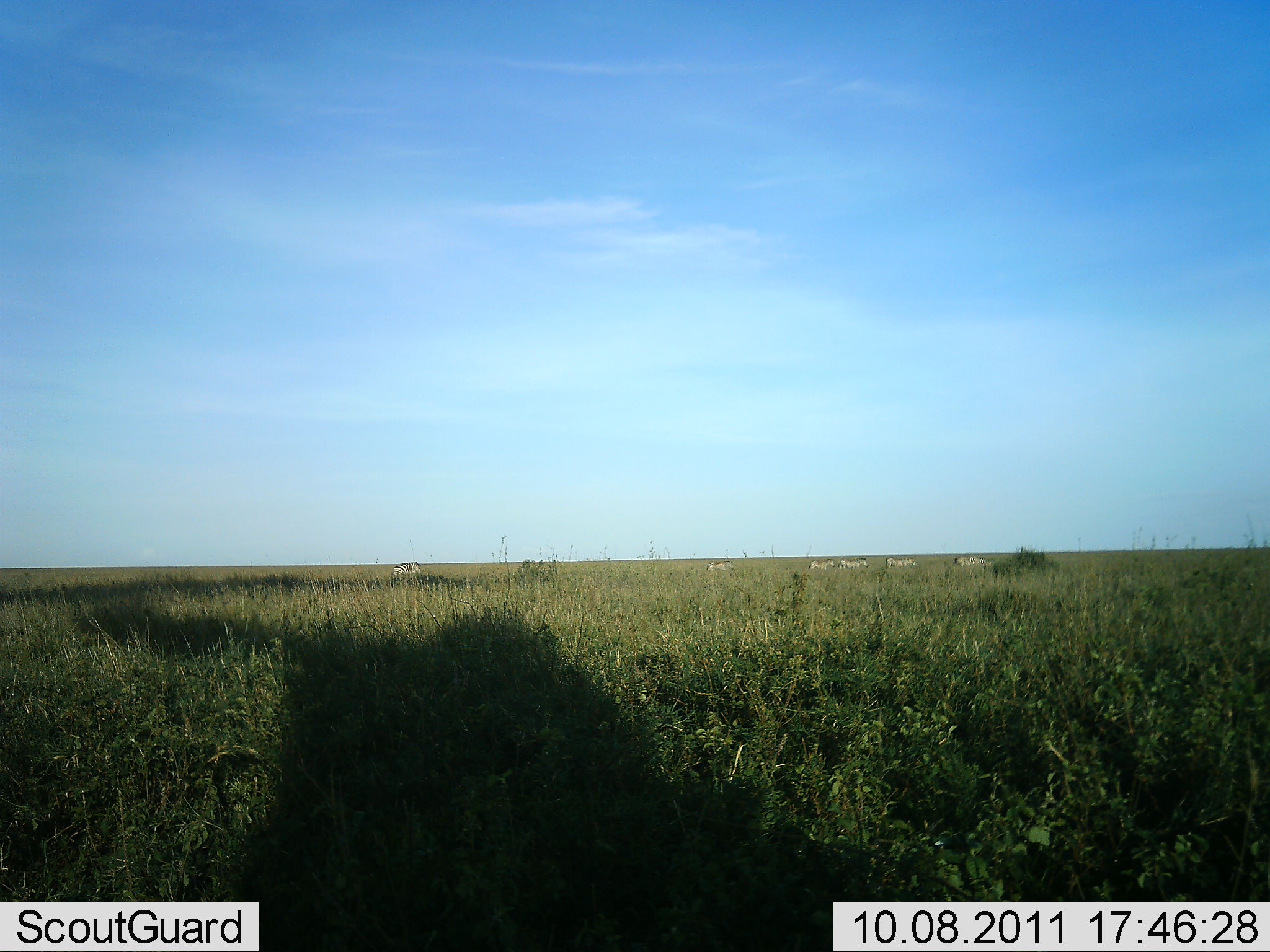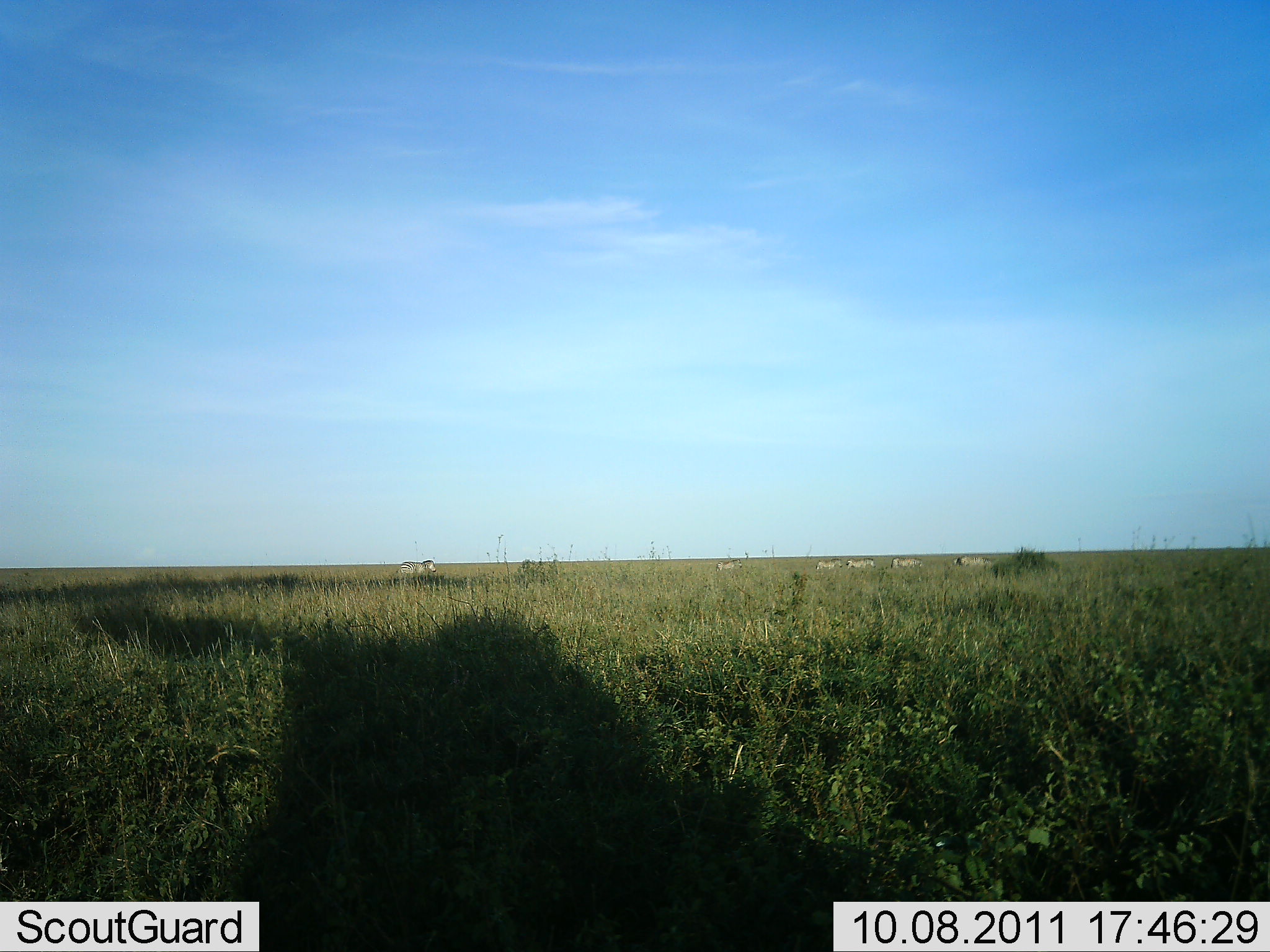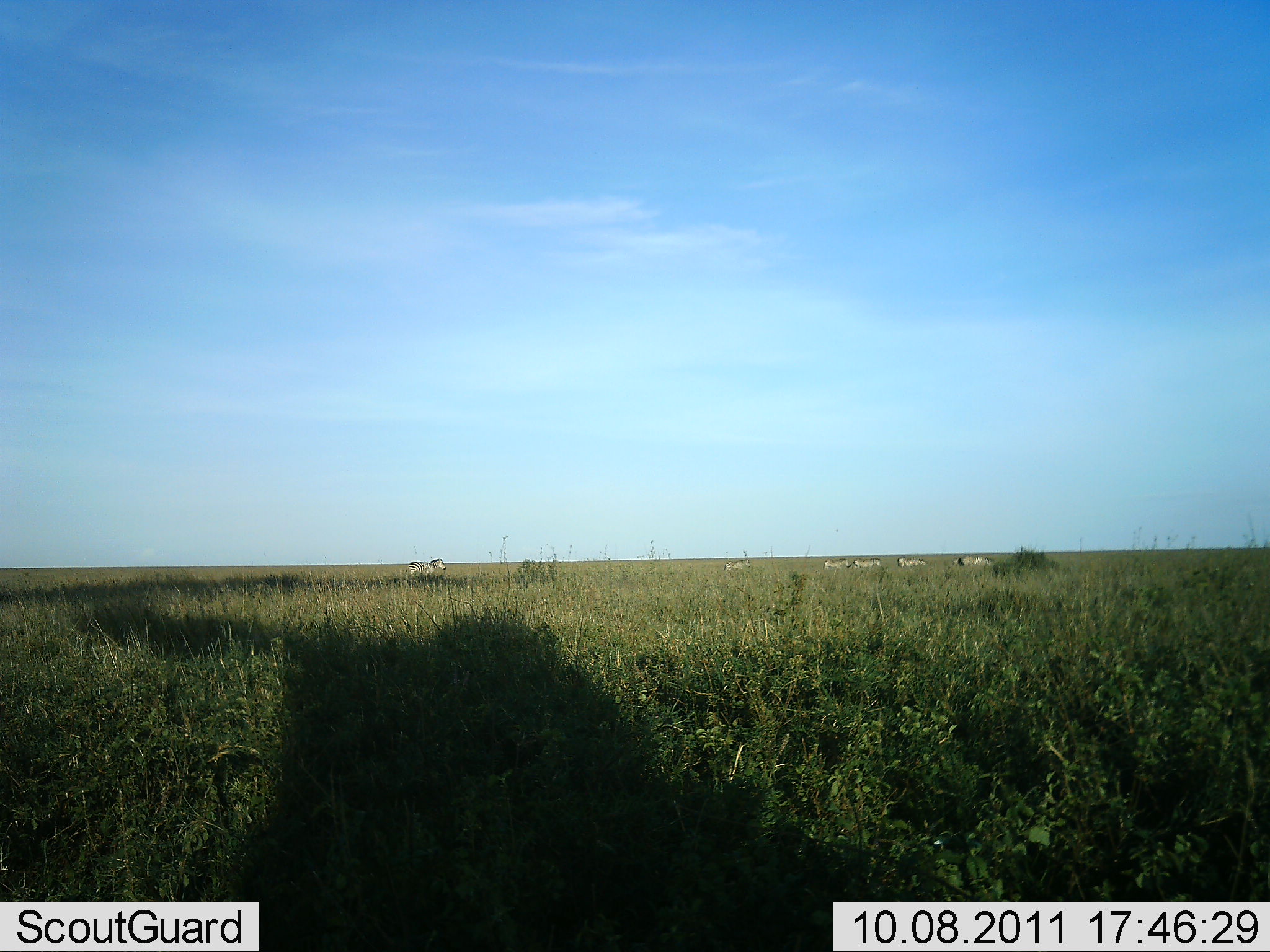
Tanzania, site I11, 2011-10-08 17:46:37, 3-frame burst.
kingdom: Animalia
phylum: Chordata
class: Mammalia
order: Perissodactyla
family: Equidae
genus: Equus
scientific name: Equus quagga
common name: plains zebra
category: zebra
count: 6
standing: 15%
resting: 0%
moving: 92%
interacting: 0%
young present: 0%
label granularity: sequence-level